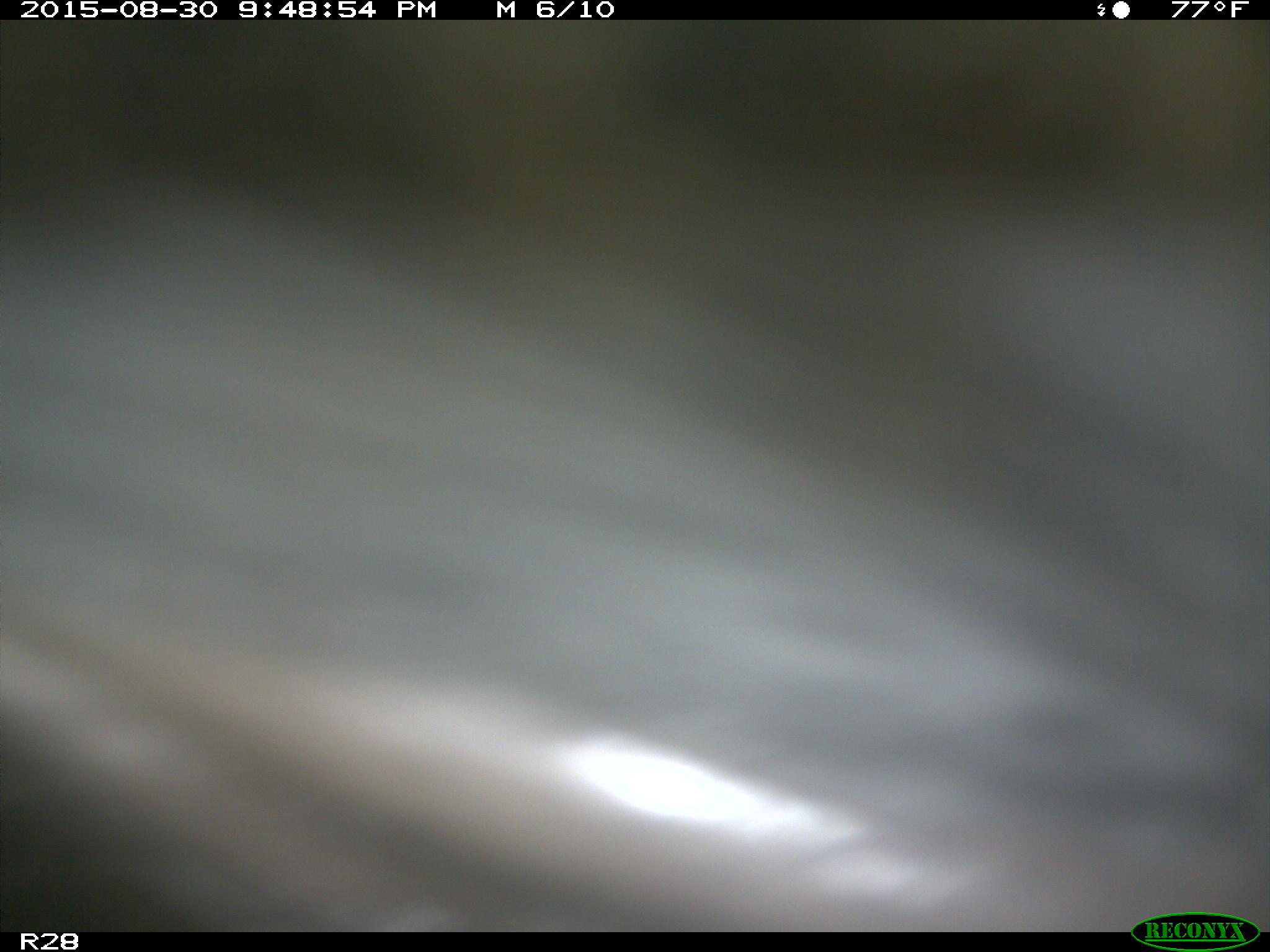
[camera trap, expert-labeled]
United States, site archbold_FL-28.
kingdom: Animalia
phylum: Chordata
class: Mammalia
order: Artiodactyla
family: Bovidae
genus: Bos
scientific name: Bos taurus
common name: domestic cow